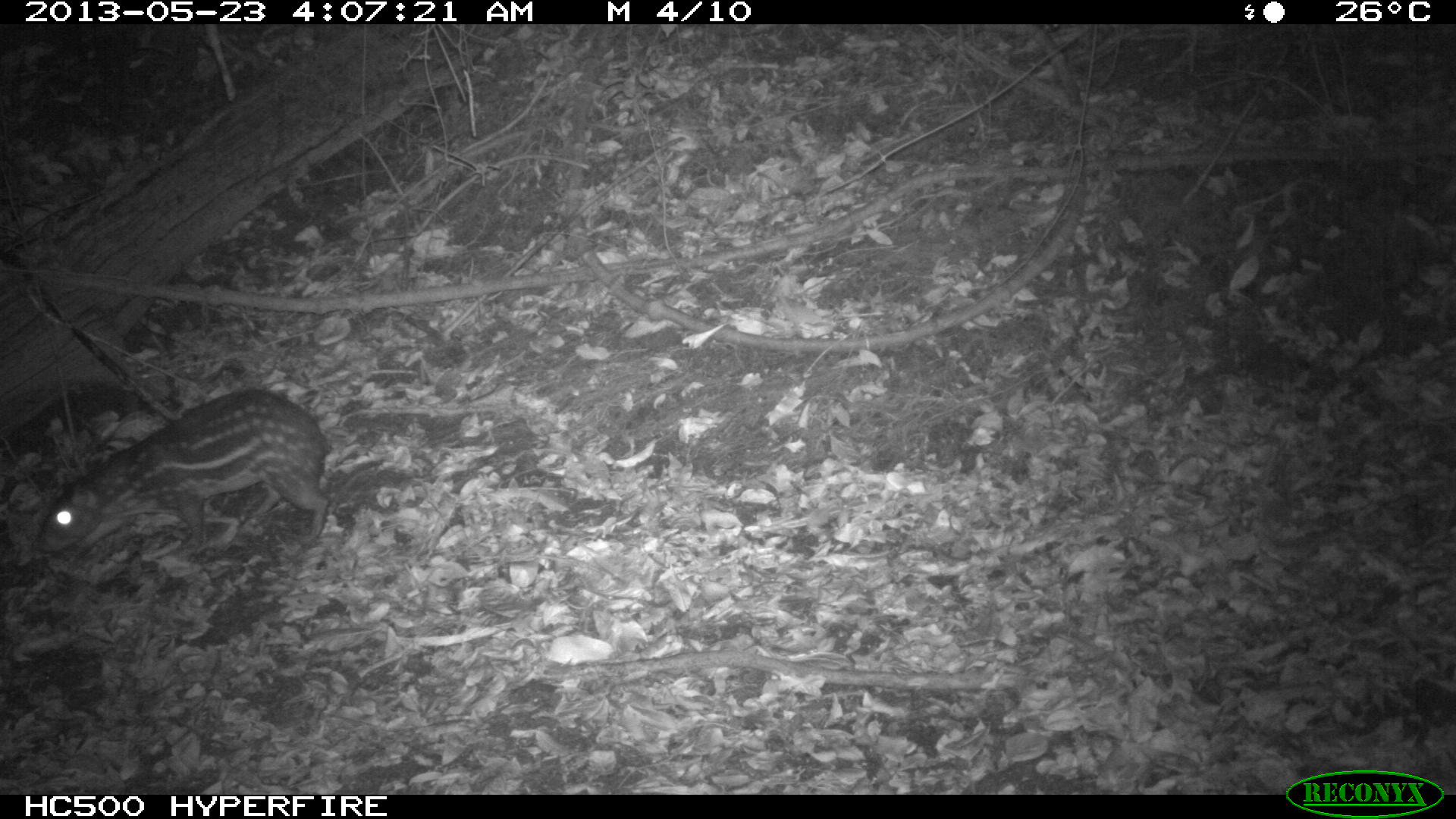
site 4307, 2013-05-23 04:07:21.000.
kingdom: Animalia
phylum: Chordata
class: Mammalia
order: Rodentia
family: Cuniculidae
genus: Cuniculus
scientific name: Cuniculus paca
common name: lowland paca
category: agouti paca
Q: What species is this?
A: Agouti paca (lowland paca) (Cuniculus paca).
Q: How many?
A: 1.